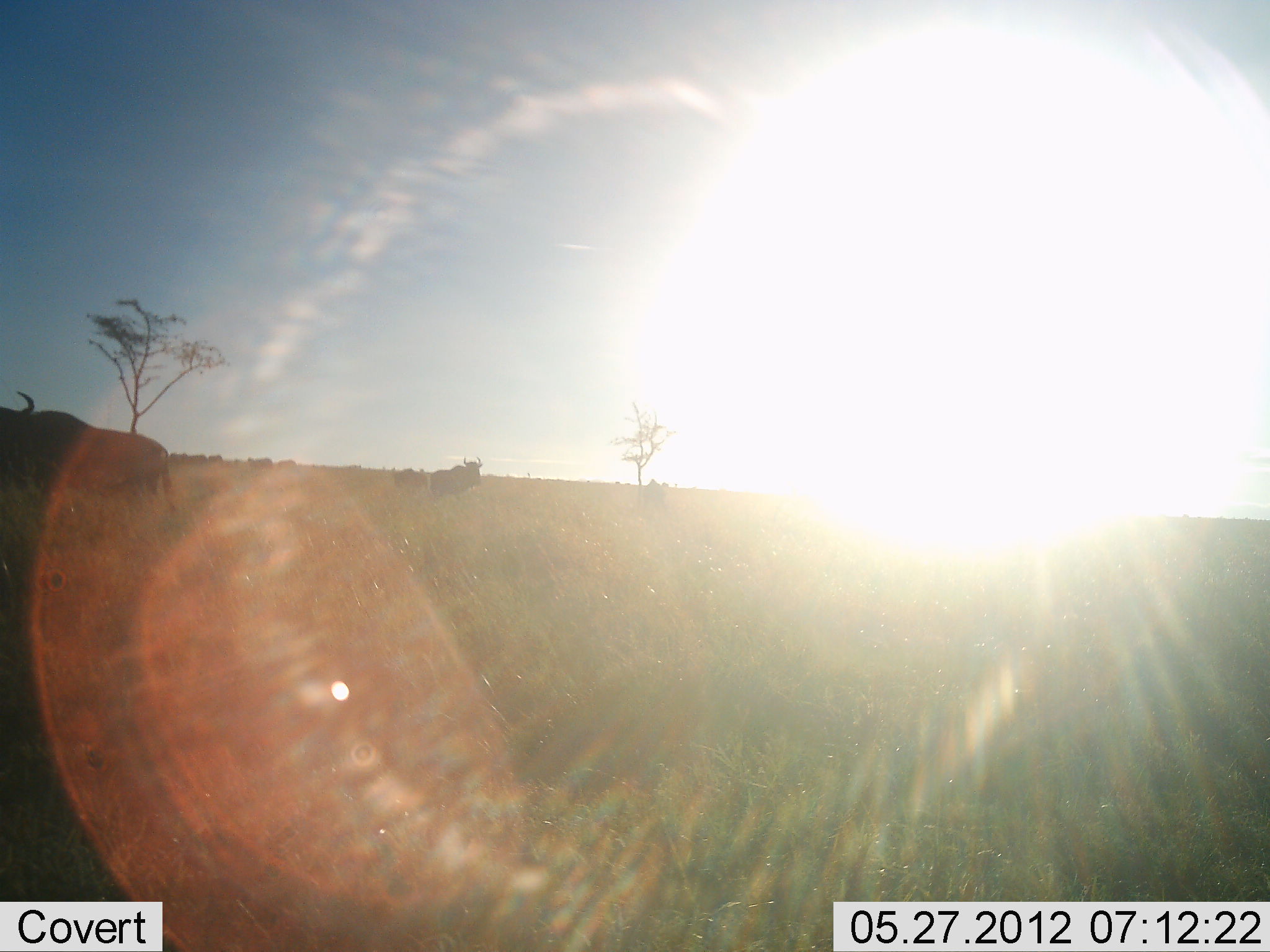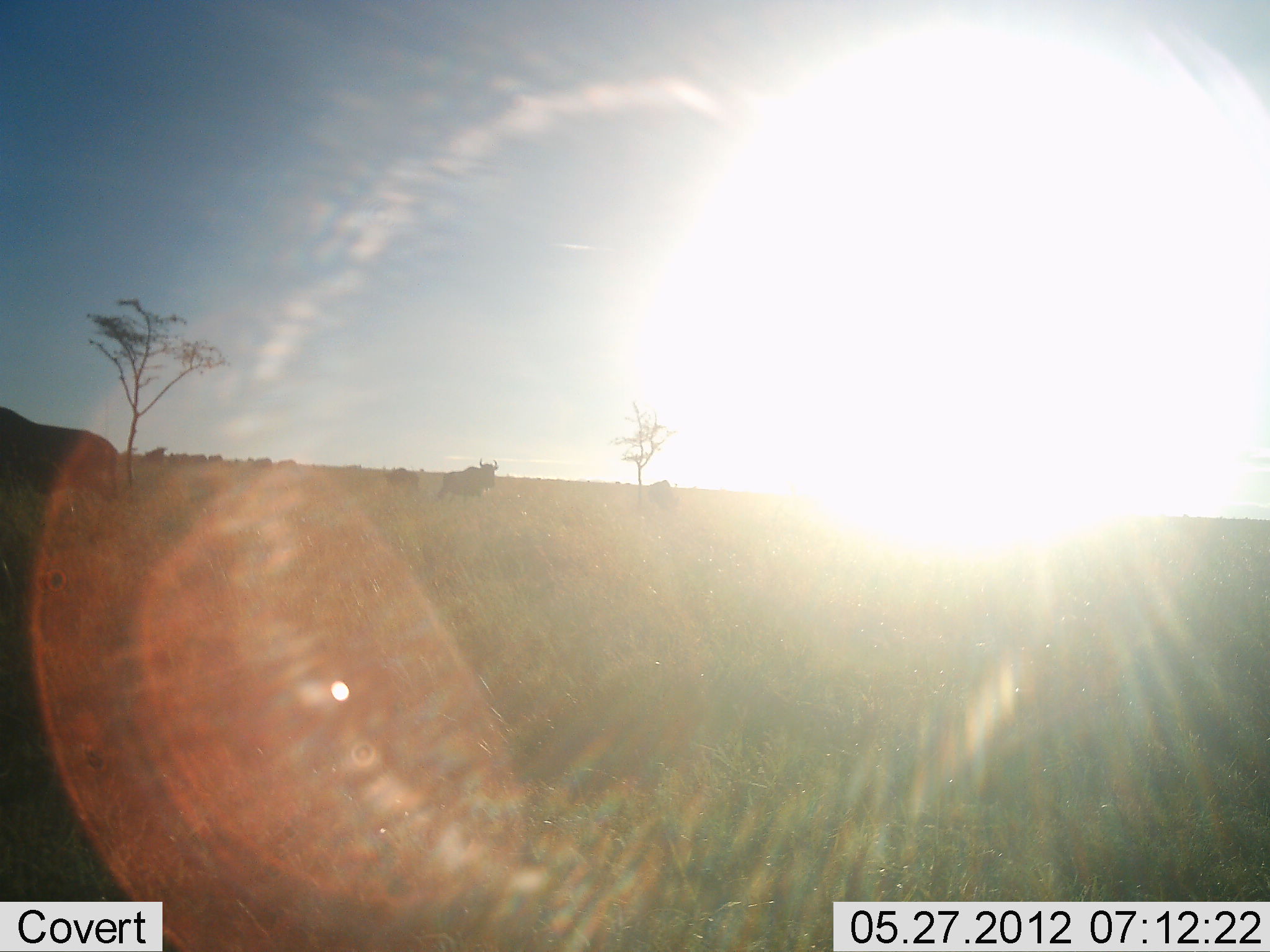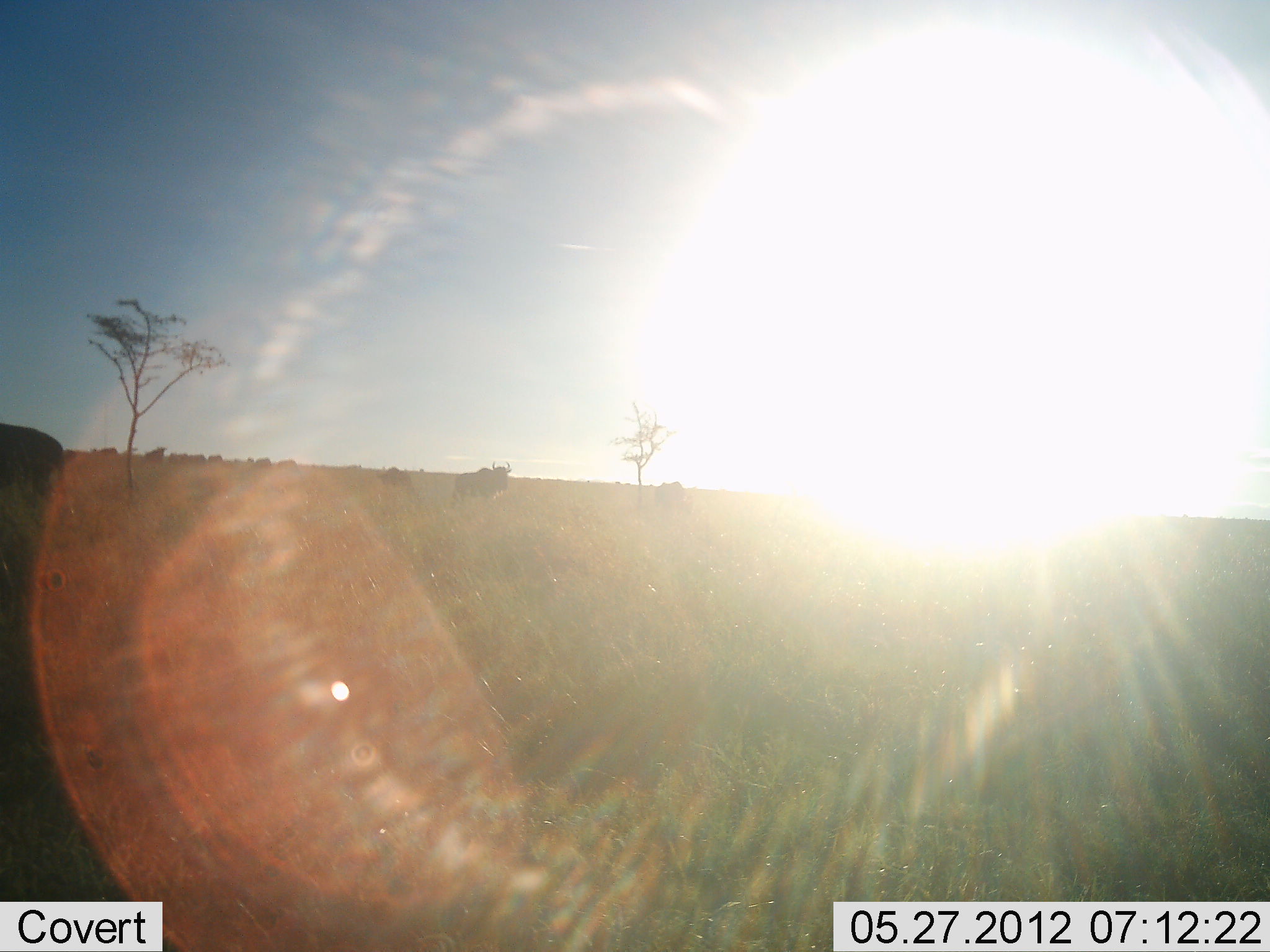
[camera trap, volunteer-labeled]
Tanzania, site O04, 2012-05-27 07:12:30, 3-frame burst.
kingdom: Animalia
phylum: Chordata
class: Mammalia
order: Artiodactyla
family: Bovidae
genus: Connochaetes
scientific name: Connochaetes taurinus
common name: blue wildebeest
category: wildebeest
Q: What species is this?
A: Wildebeest (blue wildebeest) (Connochaetes taurinus).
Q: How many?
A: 4.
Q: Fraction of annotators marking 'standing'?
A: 60%.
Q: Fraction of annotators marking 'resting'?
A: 10%.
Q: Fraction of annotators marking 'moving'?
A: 70%.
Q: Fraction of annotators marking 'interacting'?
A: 0%.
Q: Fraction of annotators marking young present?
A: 0%.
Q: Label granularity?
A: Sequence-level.